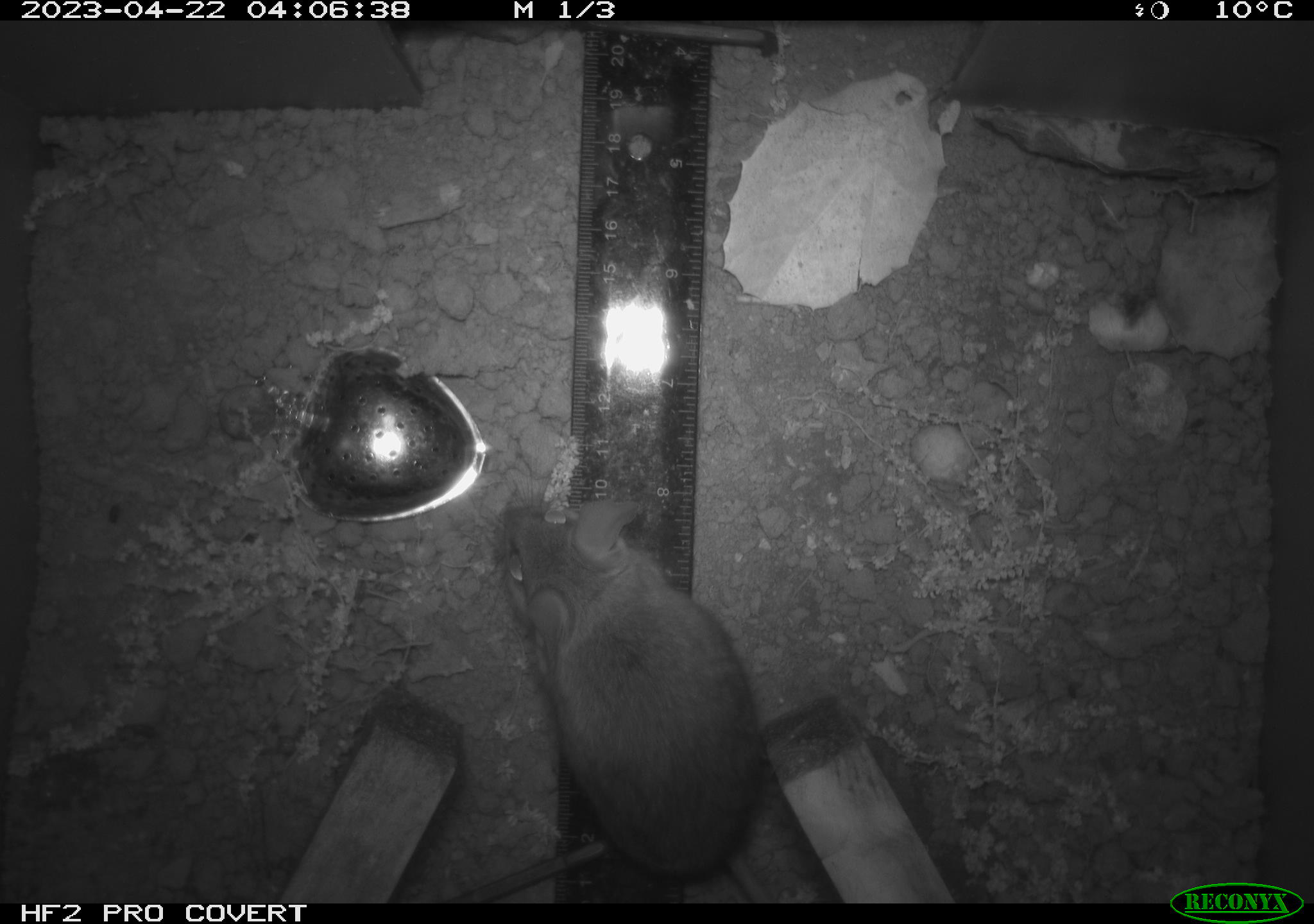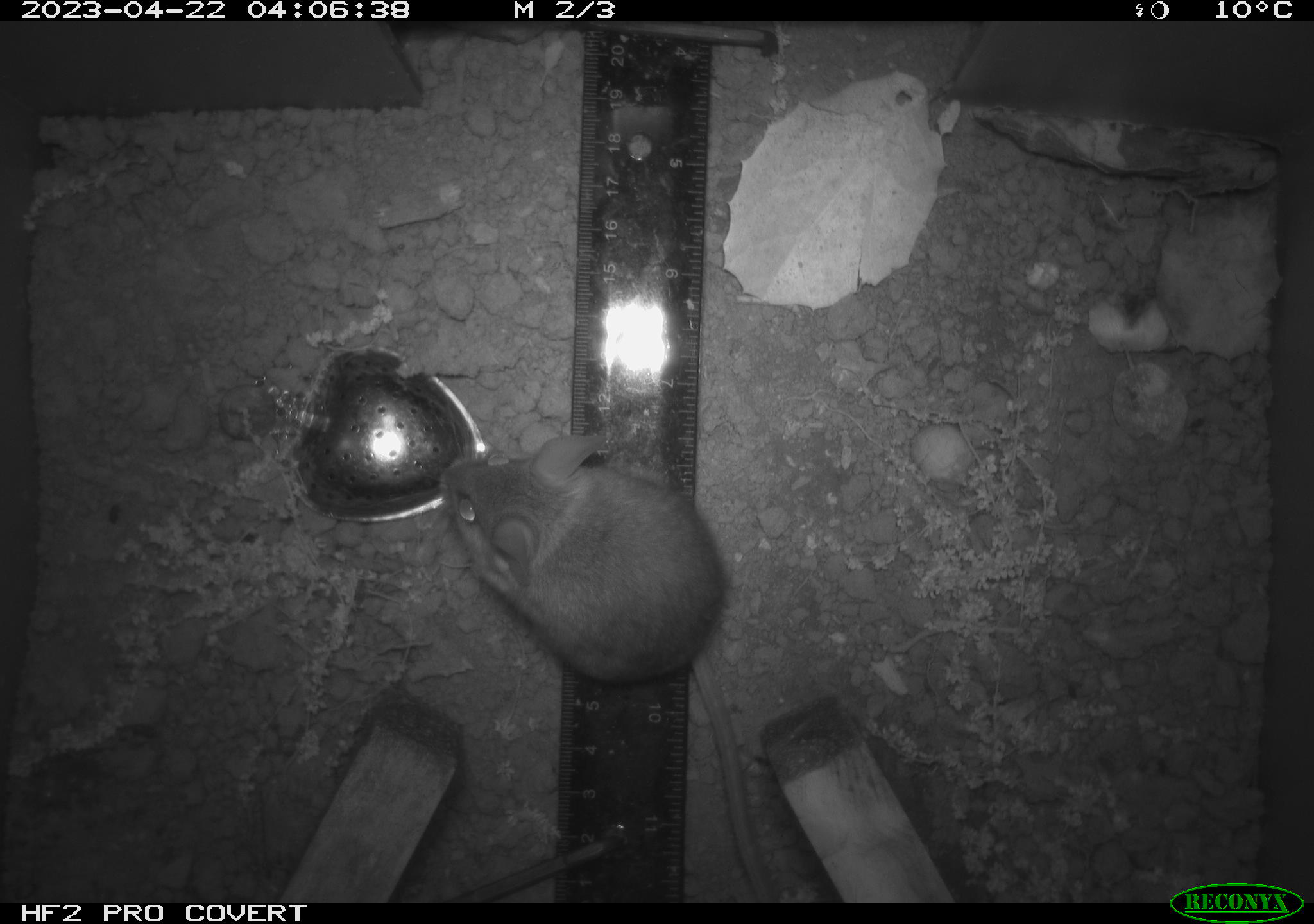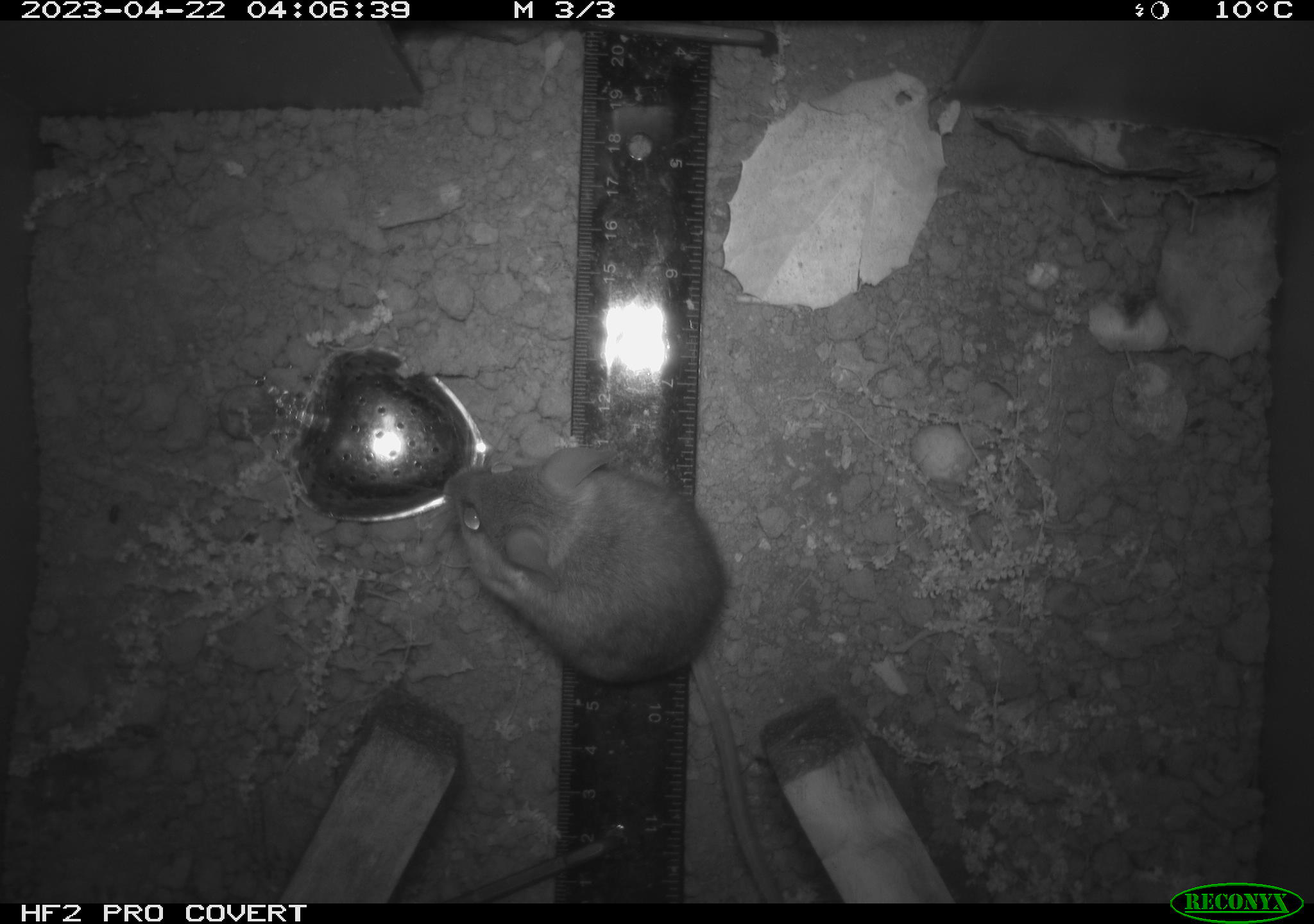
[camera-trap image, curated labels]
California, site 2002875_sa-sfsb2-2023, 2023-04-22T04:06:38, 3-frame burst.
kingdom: Animalia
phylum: Chordata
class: Mammalia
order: Rodentia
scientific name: Rodentia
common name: mouse species